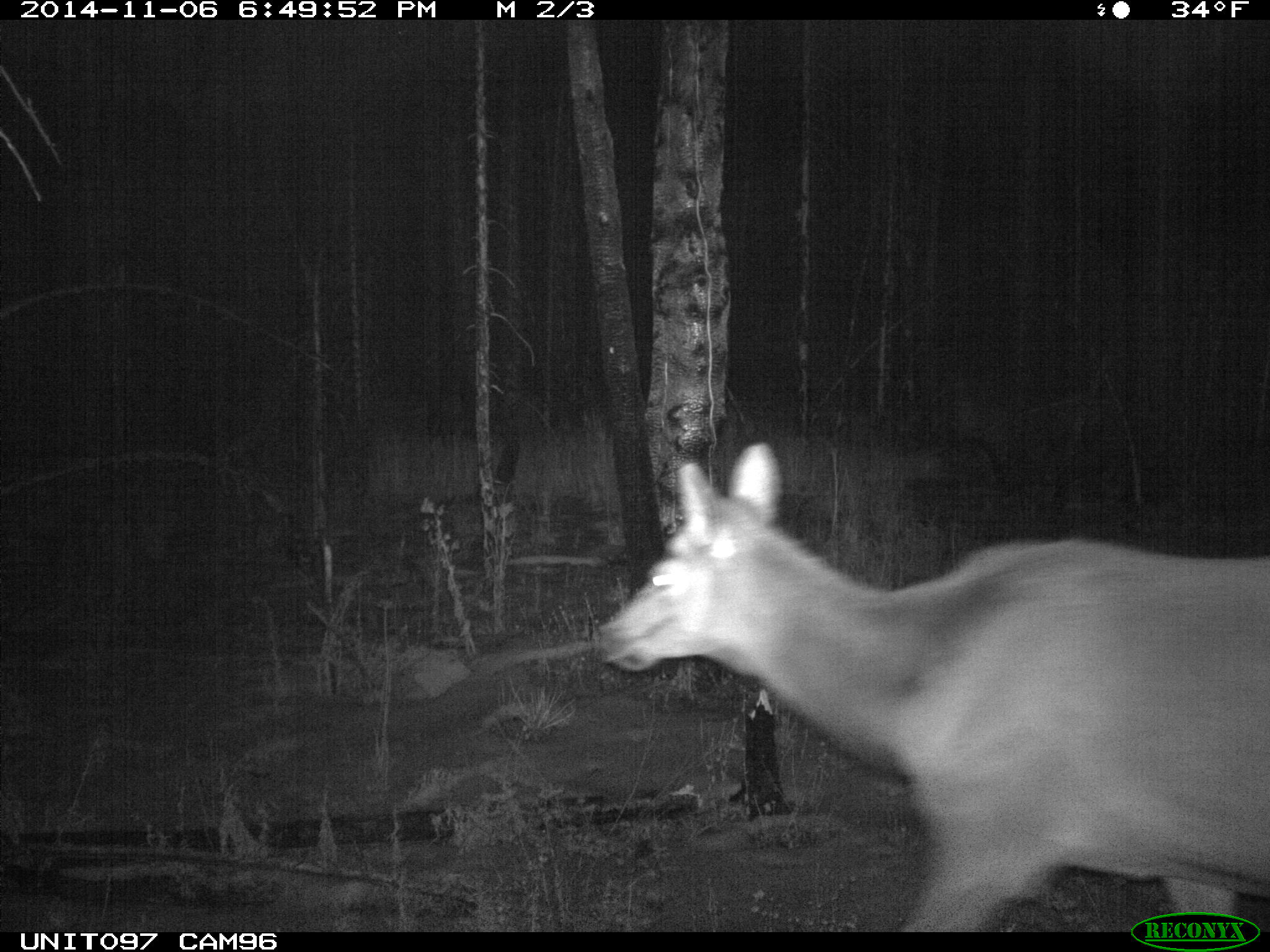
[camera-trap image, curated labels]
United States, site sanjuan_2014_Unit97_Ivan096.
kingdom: Animalia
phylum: Chordata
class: Mammalia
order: Artiodactyla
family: Cervidae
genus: Cervus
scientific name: Cervus elaphus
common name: red deer